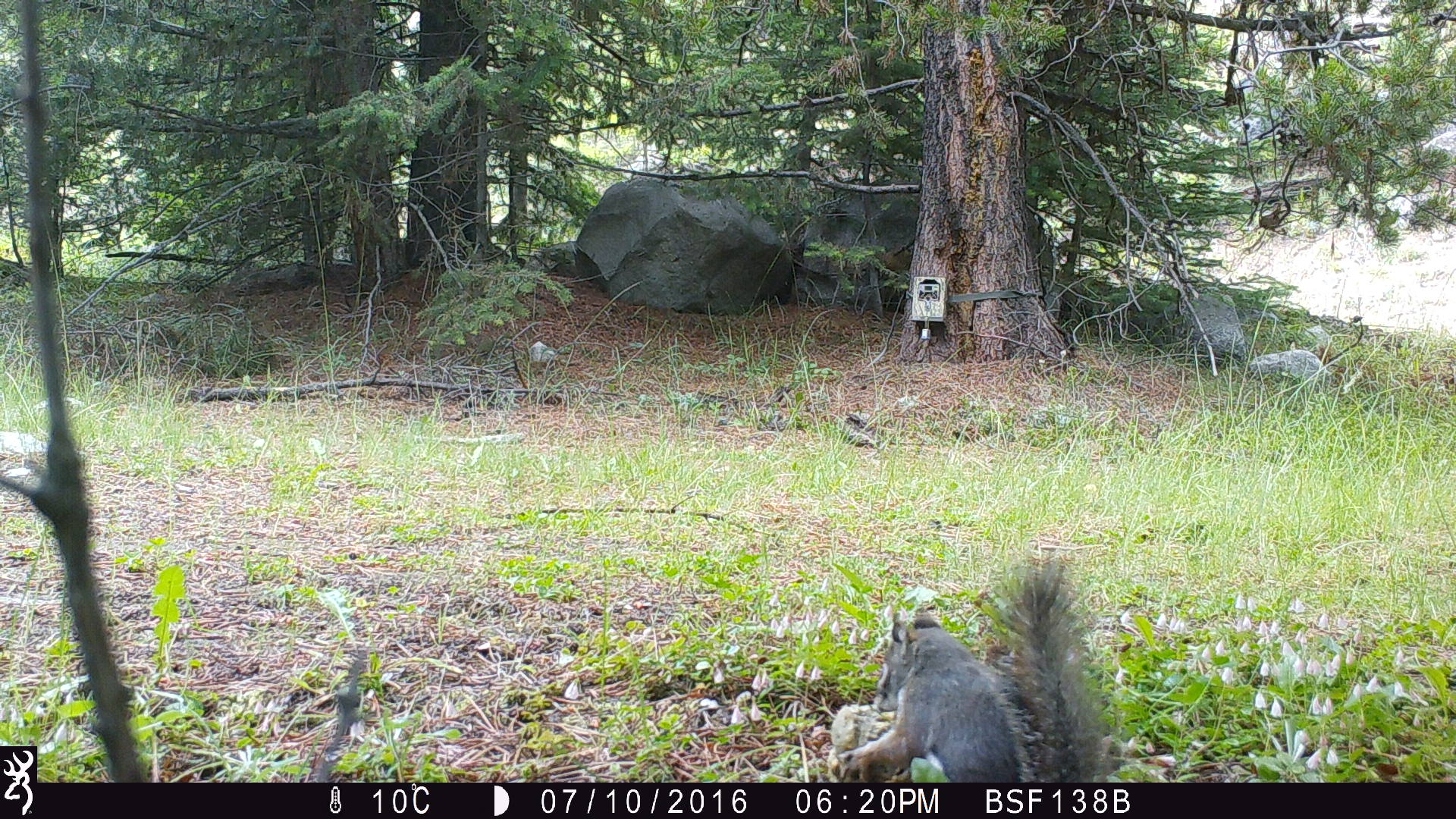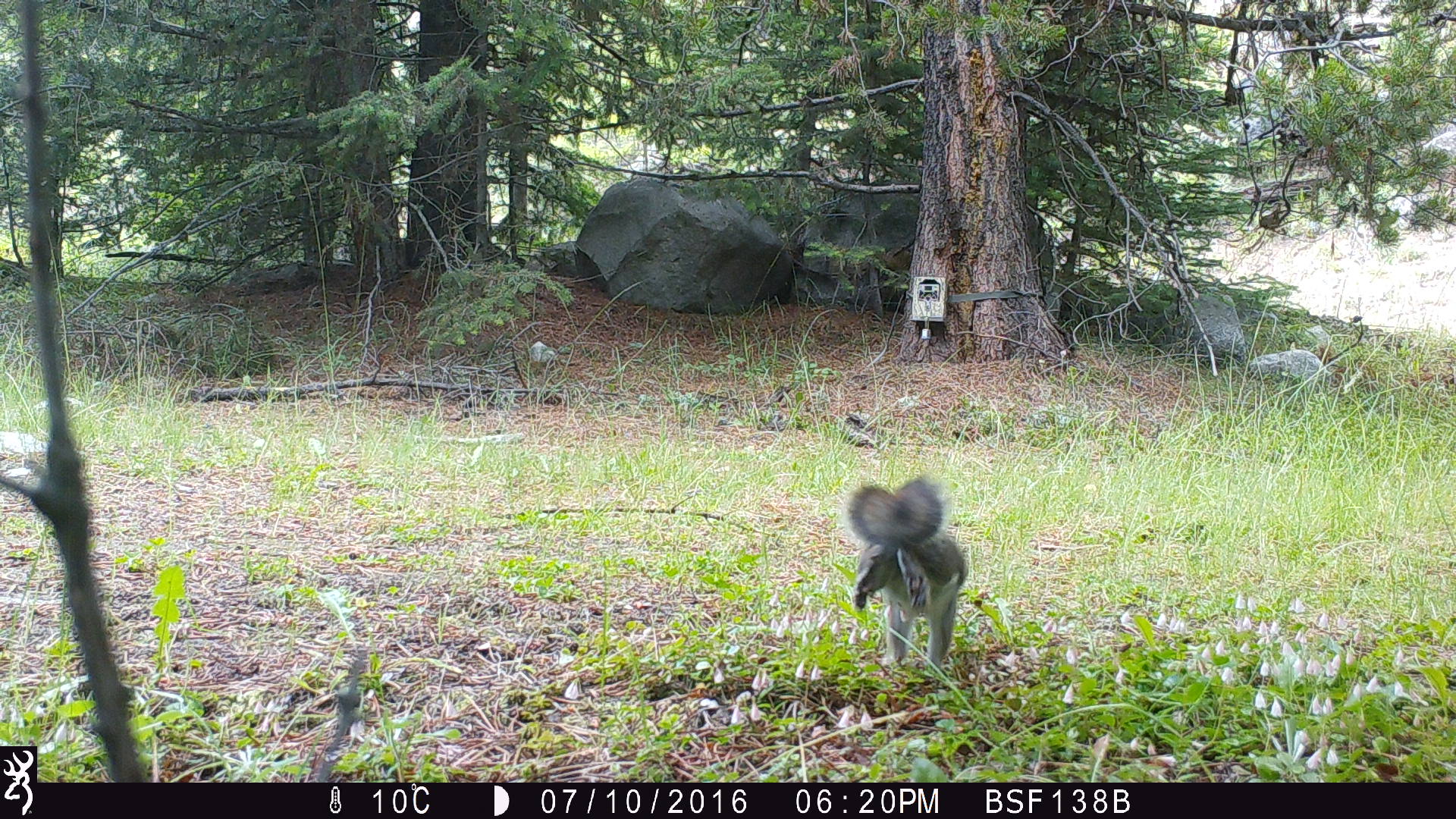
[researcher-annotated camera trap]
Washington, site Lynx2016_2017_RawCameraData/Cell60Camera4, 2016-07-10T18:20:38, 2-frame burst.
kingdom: Animalia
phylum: Chordata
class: Mammalia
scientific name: Mammalia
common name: small mammal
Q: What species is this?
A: Small mammal (Mammalia).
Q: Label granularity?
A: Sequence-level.